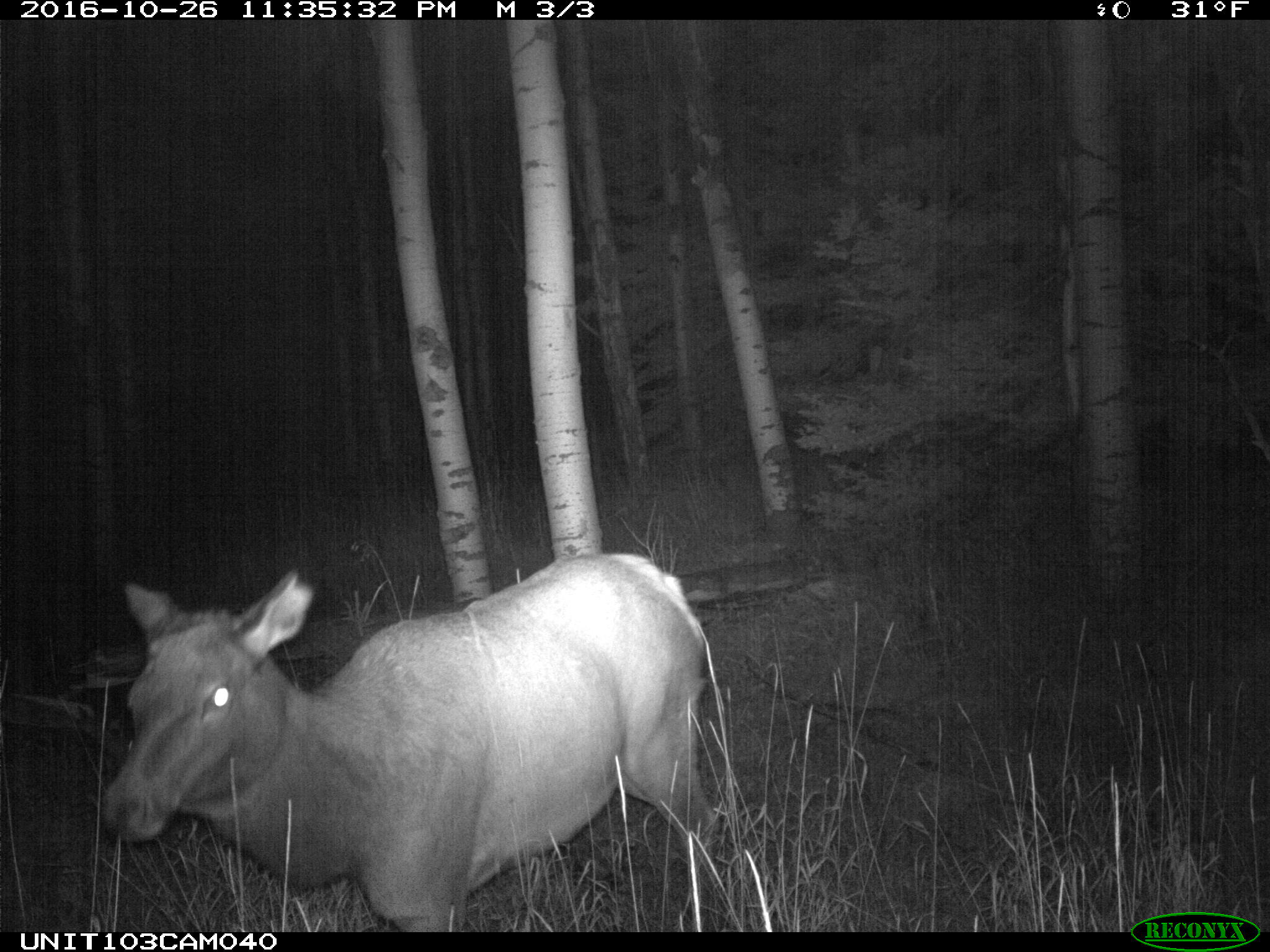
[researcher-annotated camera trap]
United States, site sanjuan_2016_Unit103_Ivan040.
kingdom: Animalia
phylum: Chordata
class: Mammalia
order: Artiodactyla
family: Cervidae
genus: Cervus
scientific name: Cervus elaphus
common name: red deer